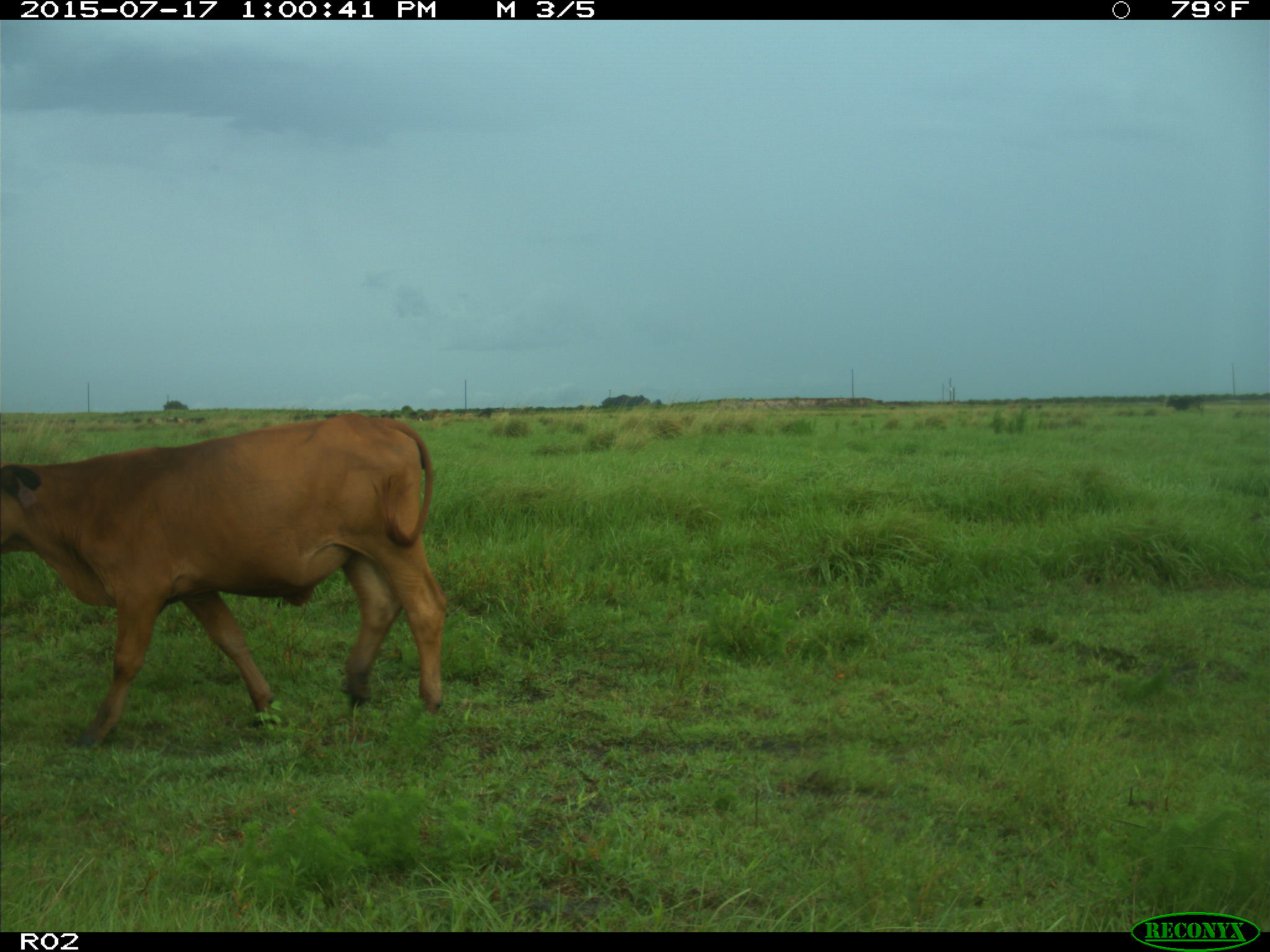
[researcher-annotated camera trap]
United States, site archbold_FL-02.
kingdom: Animalia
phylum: Chordata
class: Mammalia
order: Artiodactyla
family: Bovidae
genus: Bos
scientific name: Bos taurus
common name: domestic cow